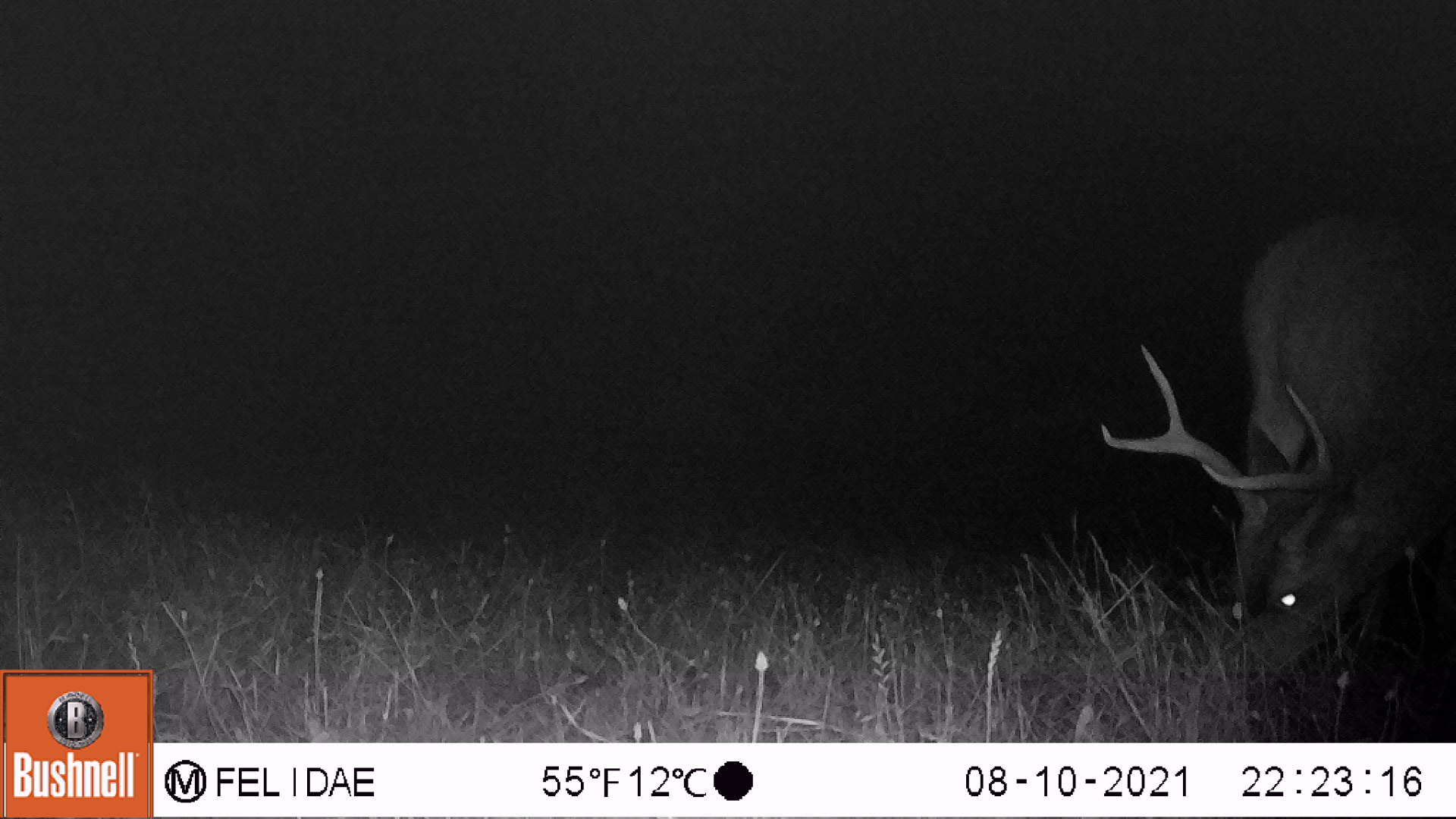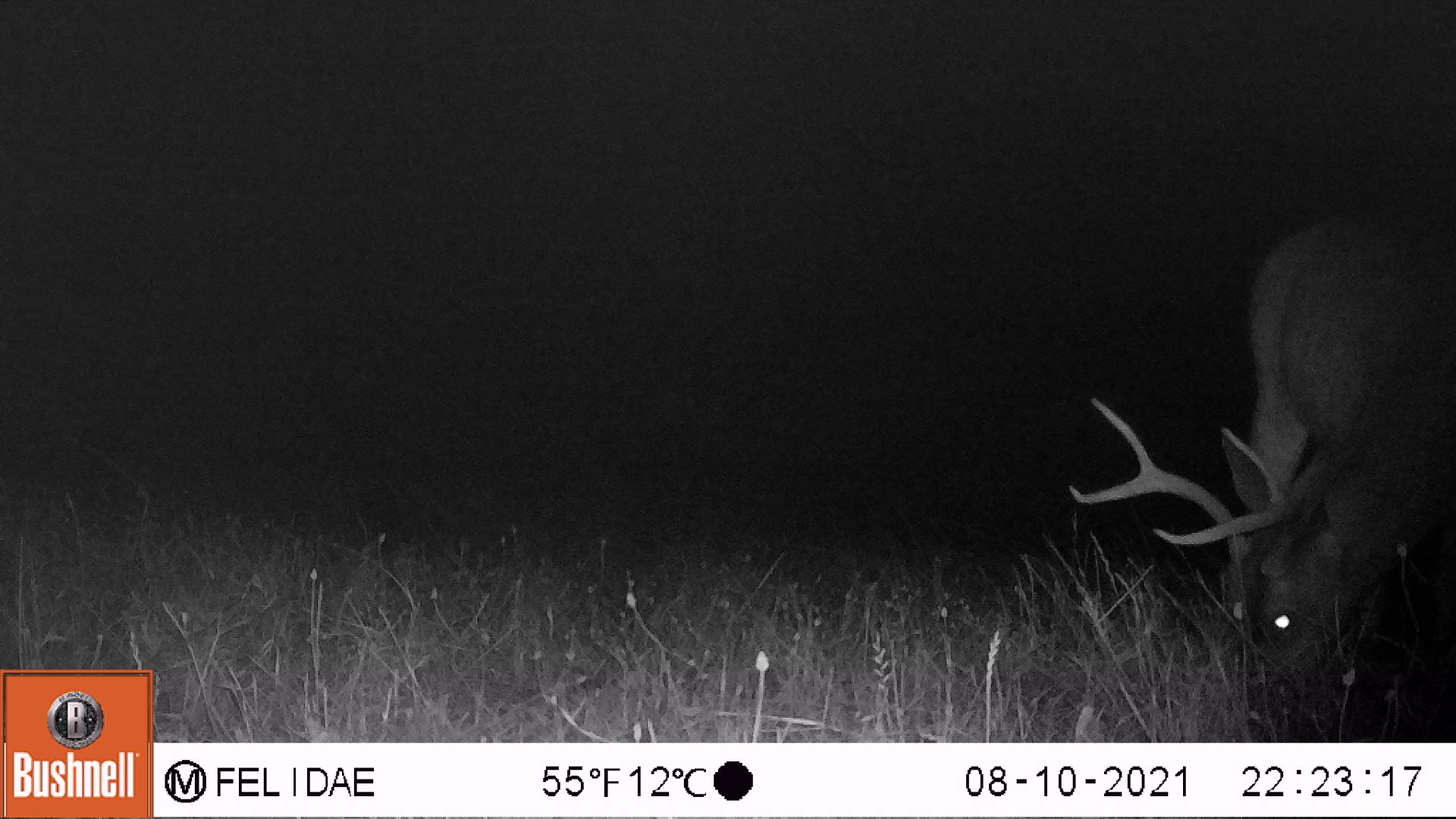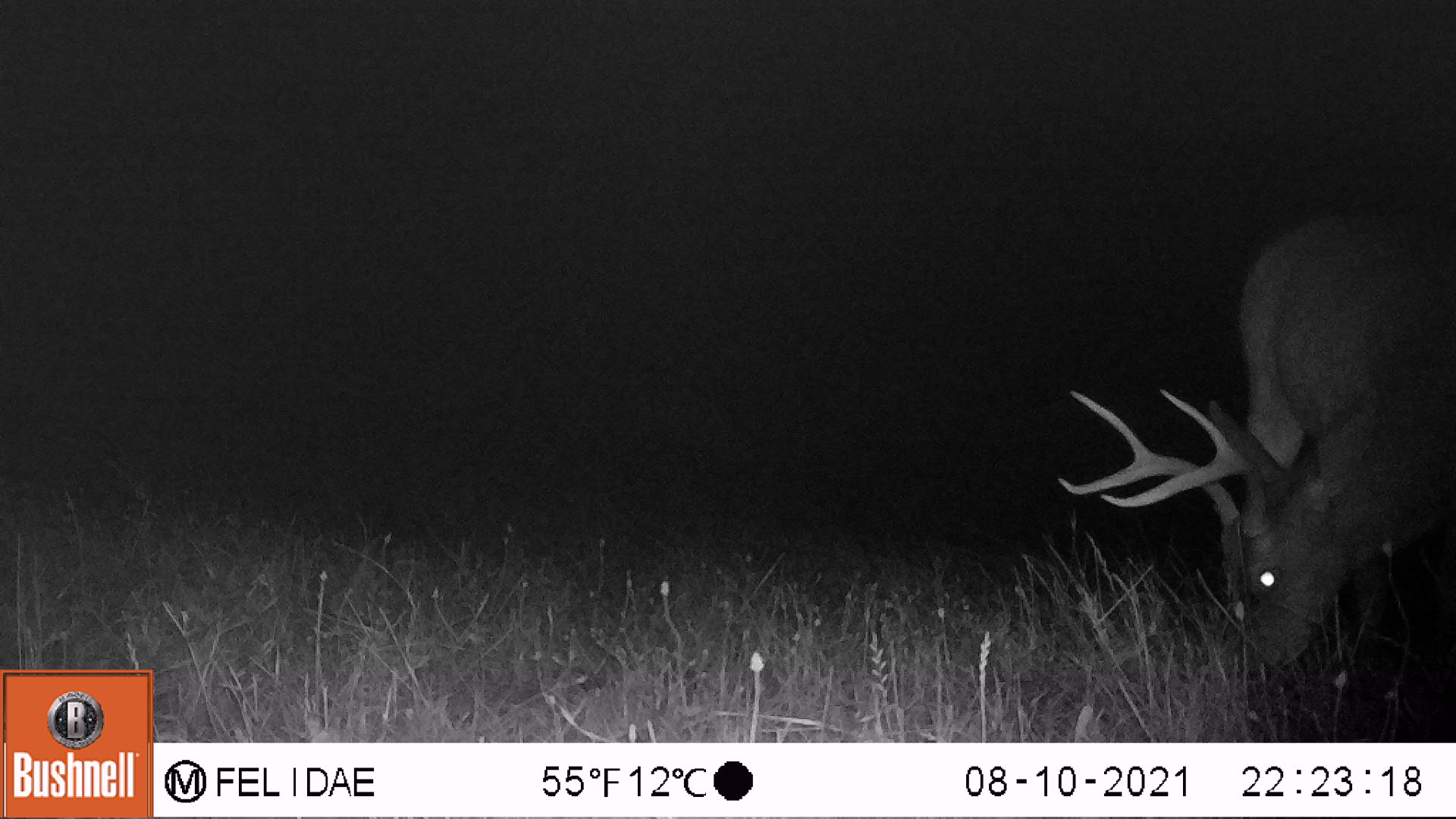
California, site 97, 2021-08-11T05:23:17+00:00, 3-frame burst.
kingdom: Animalia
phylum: Chordata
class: Mammalia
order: Artiodactyla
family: Cervidae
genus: Odocoileus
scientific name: Odocoileus hemionus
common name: mule deer